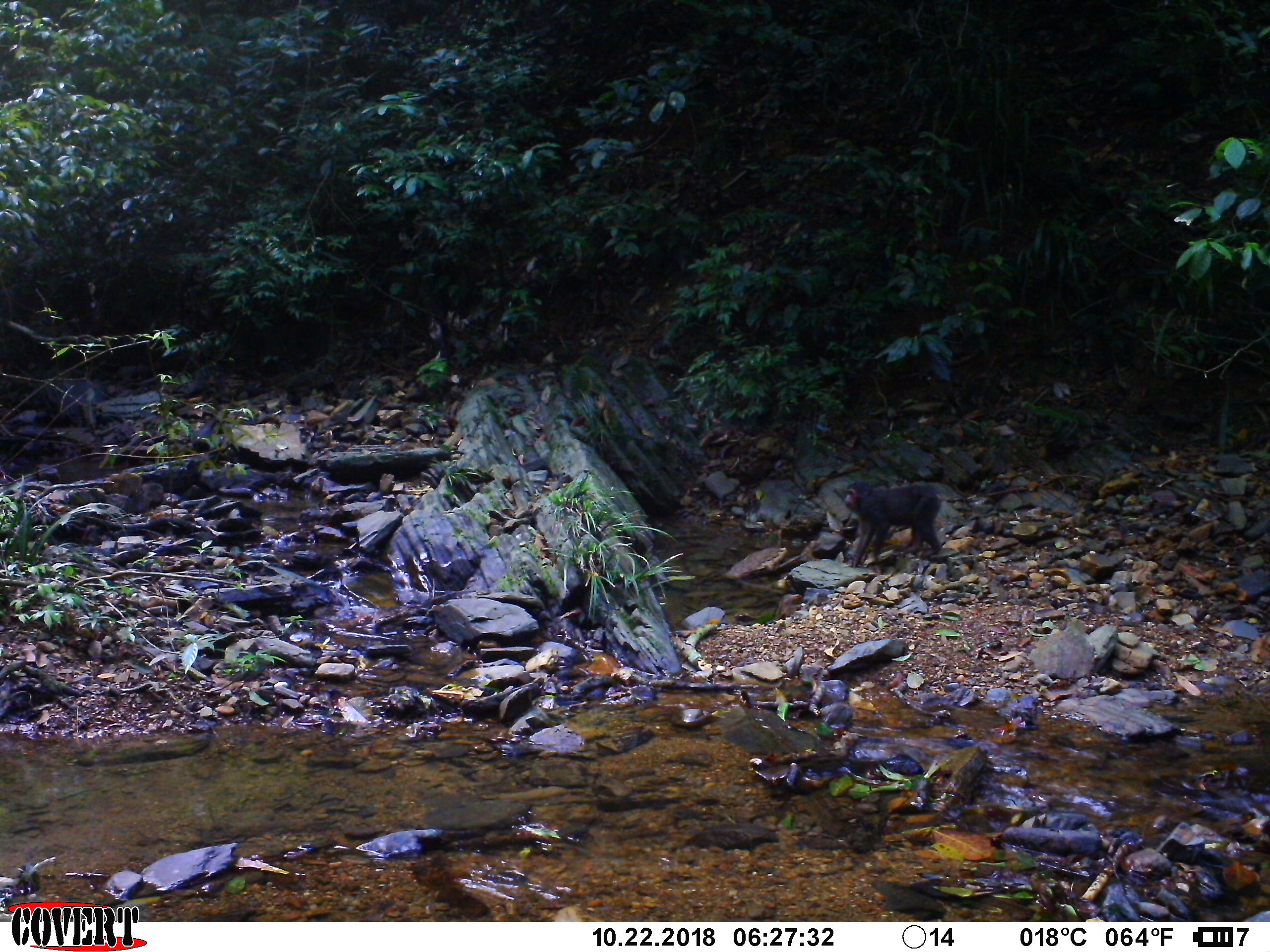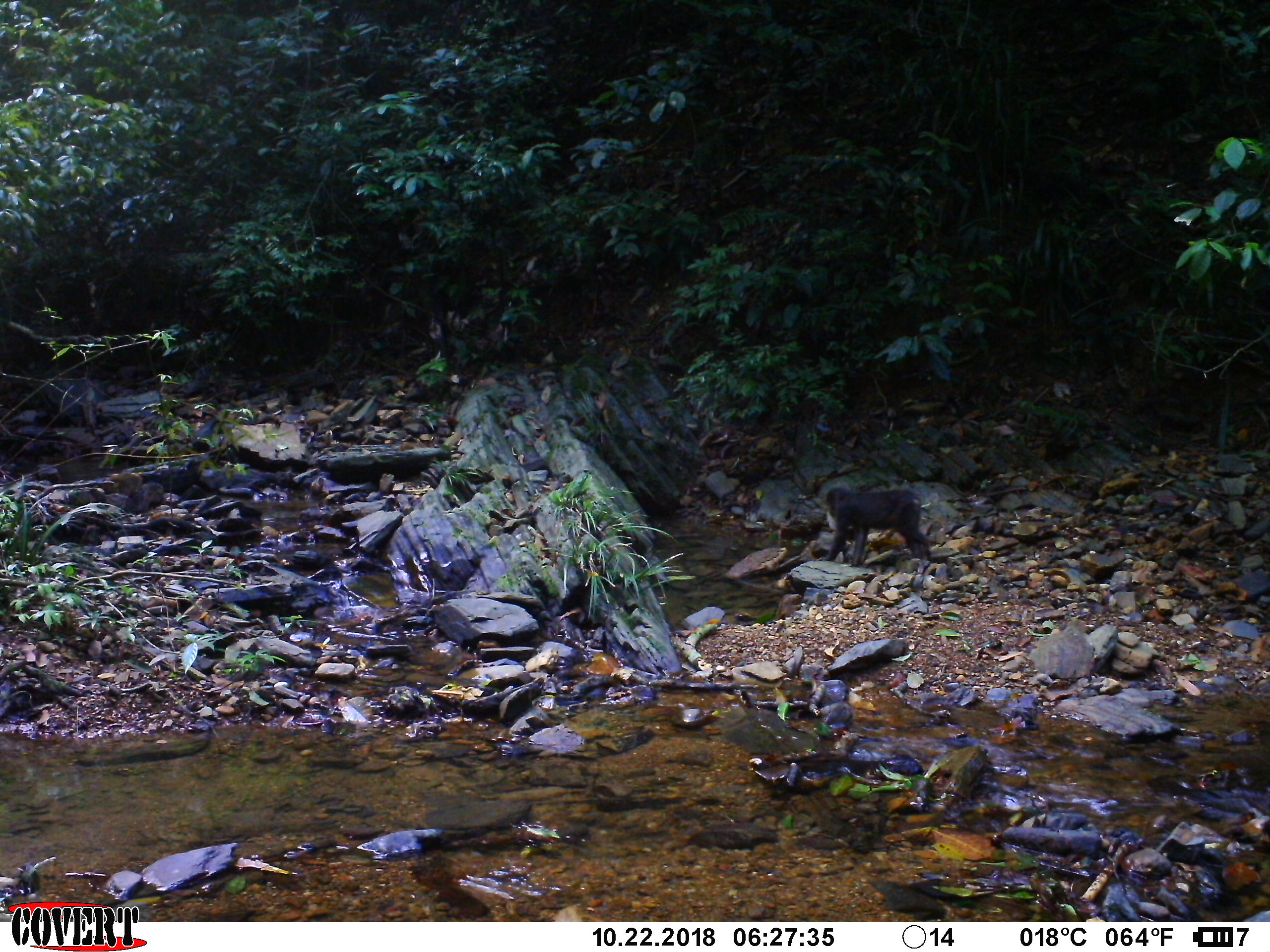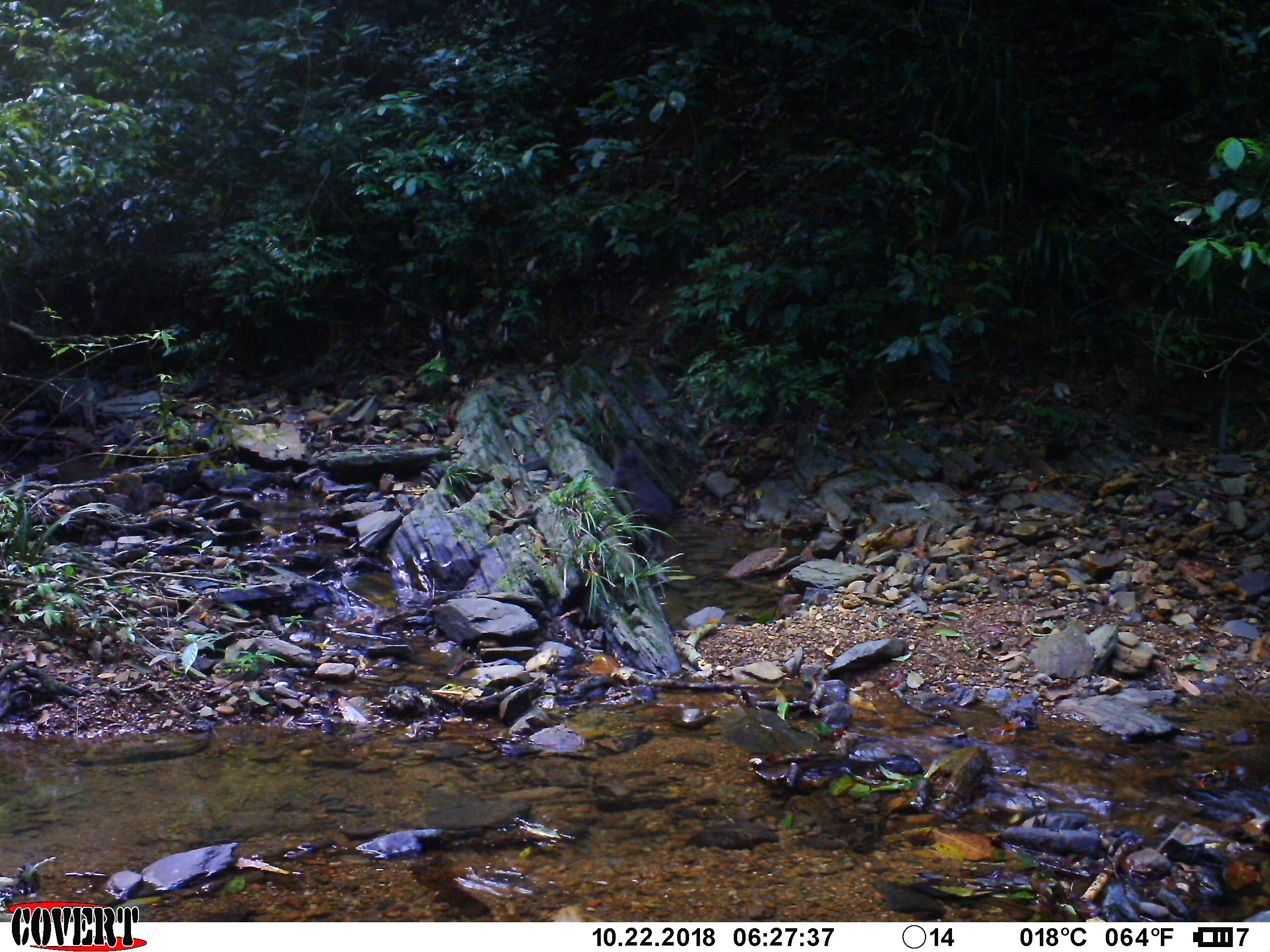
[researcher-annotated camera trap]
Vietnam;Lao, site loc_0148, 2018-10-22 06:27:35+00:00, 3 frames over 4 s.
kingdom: Animalia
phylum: Chordata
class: Mammalia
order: Primates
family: Cercopithecidae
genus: Macaca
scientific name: Macaca arctoides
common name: stump-tailed macaque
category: stump tailed macaque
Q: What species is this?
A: Stump tailed macaque (stump-tailed macaque) (Macaca arctoides).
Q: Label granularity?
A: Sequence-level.